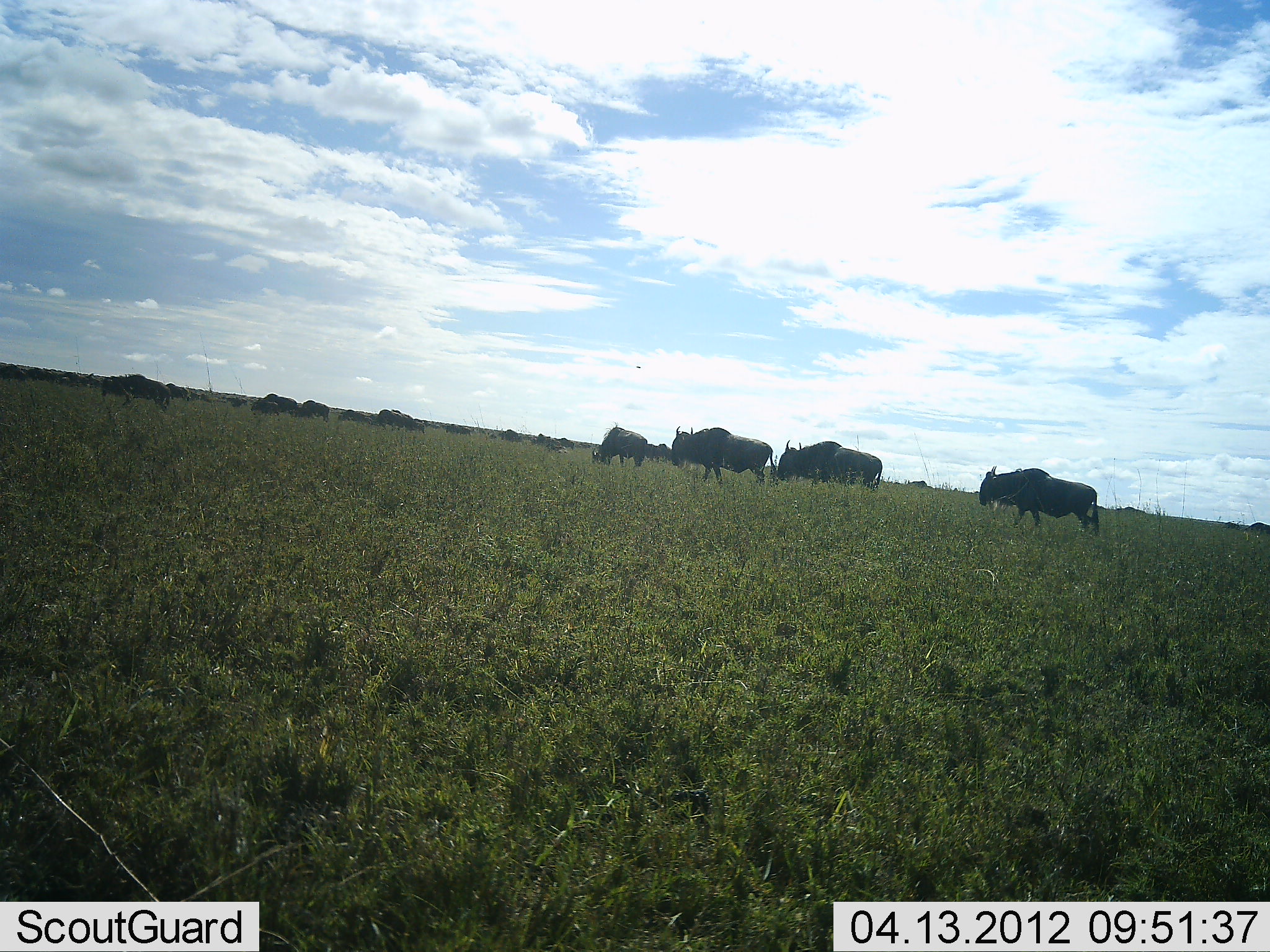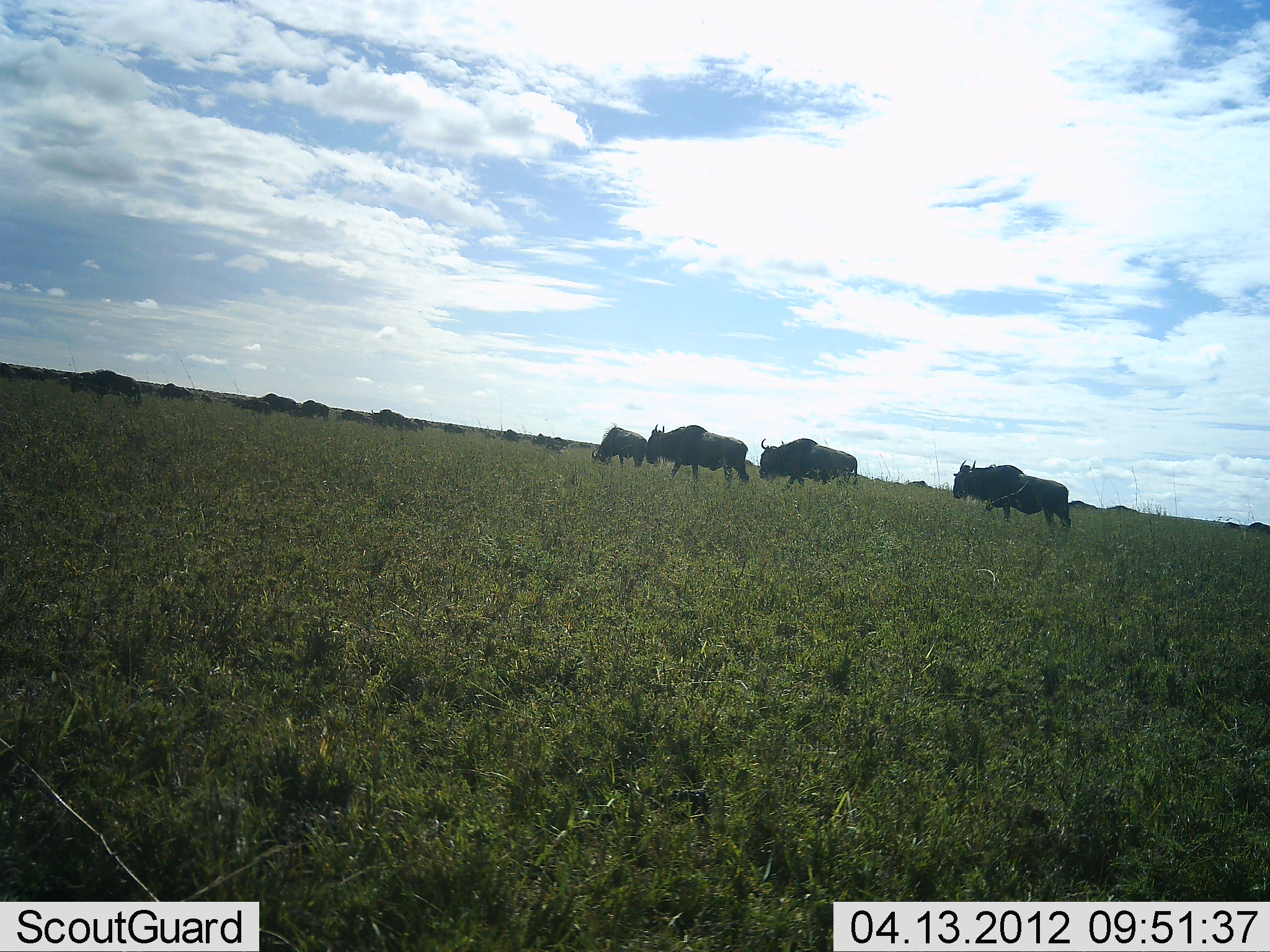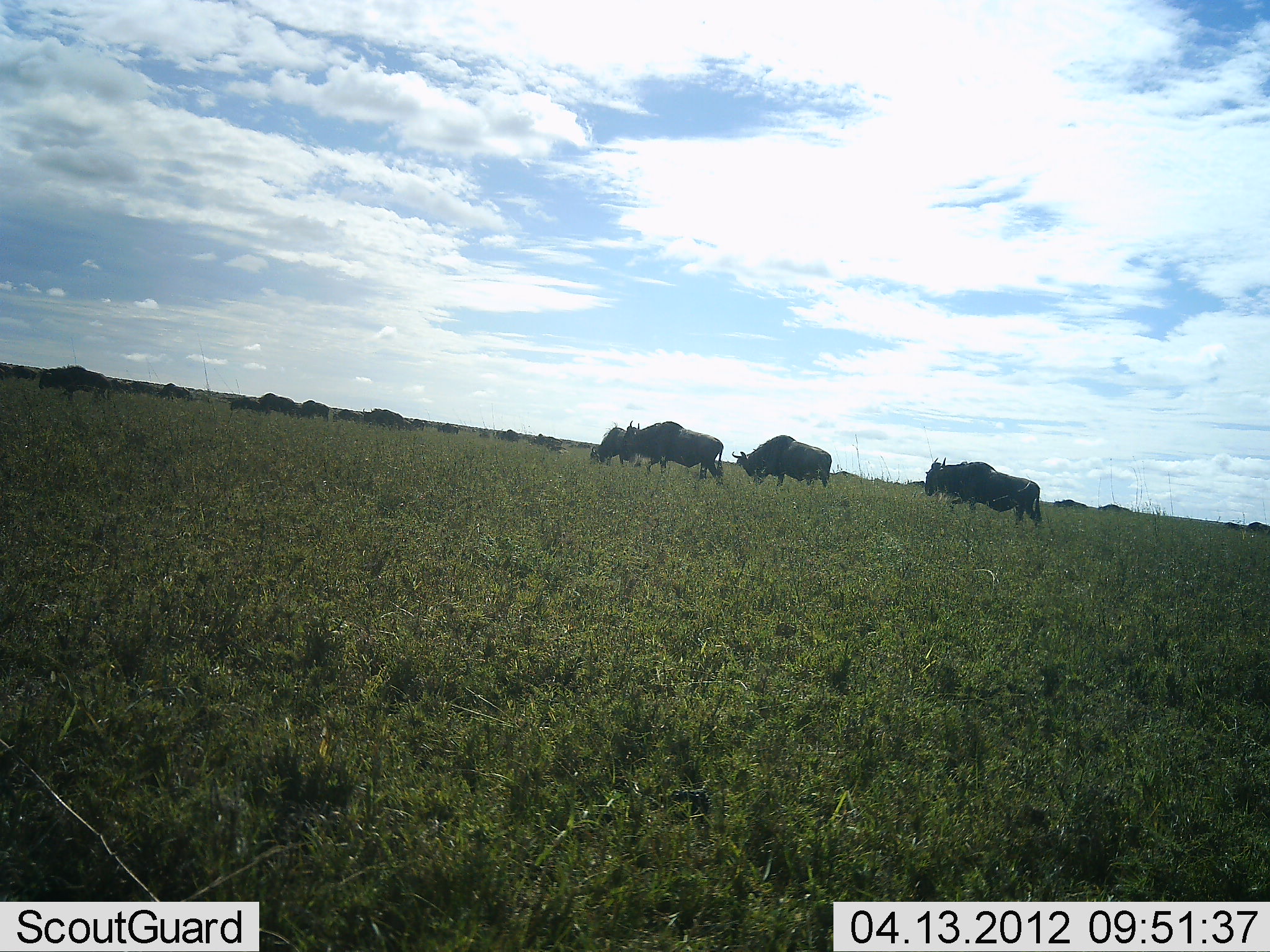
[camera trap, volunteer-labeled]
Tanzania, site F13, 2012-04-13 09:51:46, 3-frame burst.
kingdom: Animalia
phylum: Chordata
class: Mammalia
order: Artiodactyla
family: Bovidae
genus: Connochaetes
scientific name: Connochaetes taurinus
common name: blue wildebeest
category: wildebeest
Wildebeest (blue wildebeest) (Connochaetes taurinus), count 11-50. Behavior (volunteer vote fractions): standing 14%, resting 0%, moving 100%, interacting 0%. Young present (vote fraction): 0%. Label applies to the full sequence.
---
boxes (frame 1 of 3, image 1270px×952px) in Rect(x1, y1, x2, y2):
animal: Rect(979, 465, 1099, 536); Rect(669, 426, 777, 489); Rect(776, 439, 884, 493); Rect(807, 448, 881, 494); Rect(591, 427, 648, 471); Rect(646, 442, 672, 462)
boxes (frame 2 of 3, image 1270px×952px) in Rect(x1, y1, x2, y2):
animal: Rect(953, 459, 1072, 532); Rect(645, 423, 751, 486); Rect(758, 437, 859, 493); Rect(591, 426, 647, 468)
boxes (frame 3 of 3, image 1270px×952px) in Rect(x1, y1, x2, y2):
animal: Rect(925, 457, 1043, 527); Rect(620, 419, 725, 482); Rect(732, 434, 832, 489); Rect(589, 426, 628, 467)